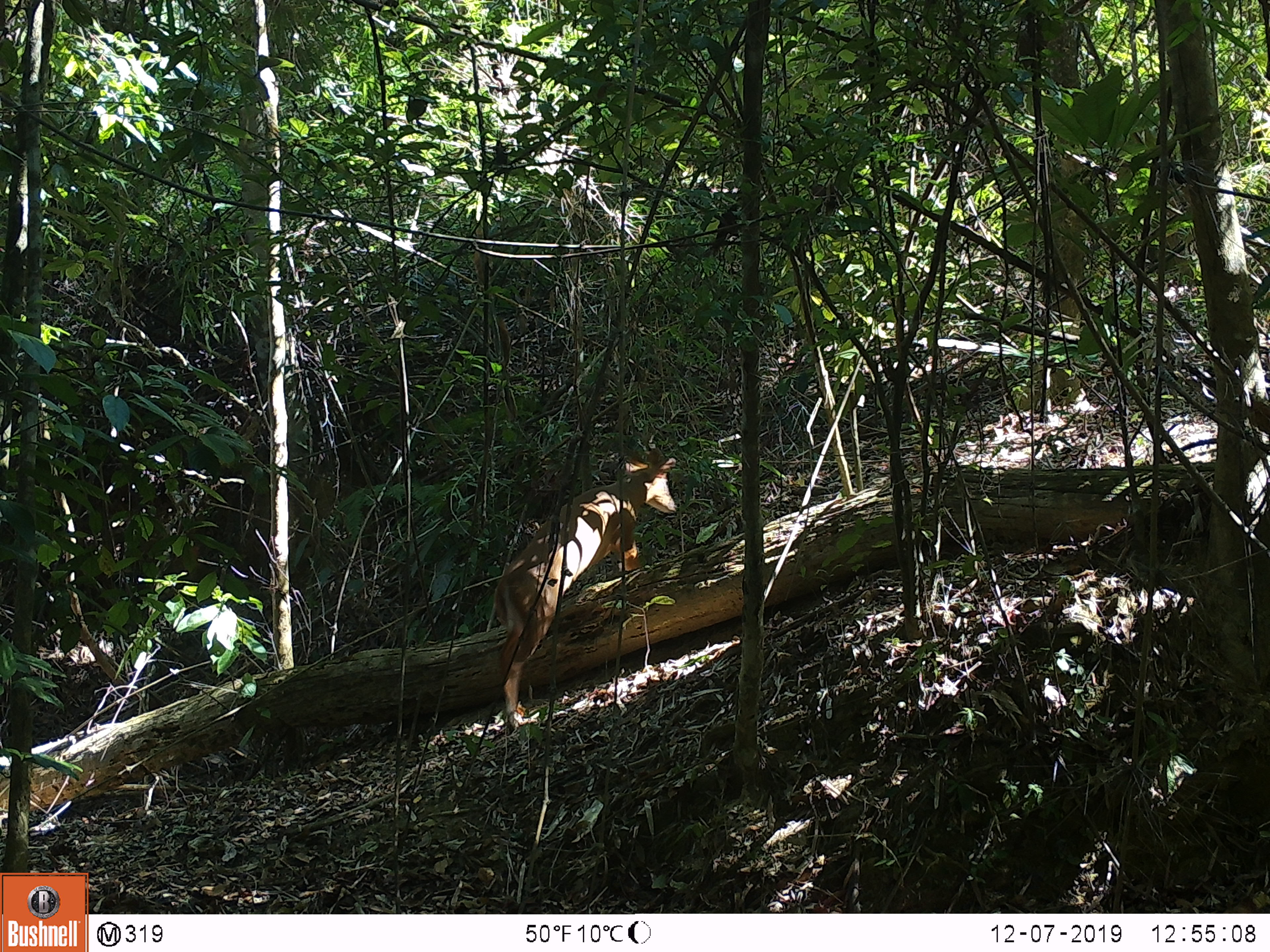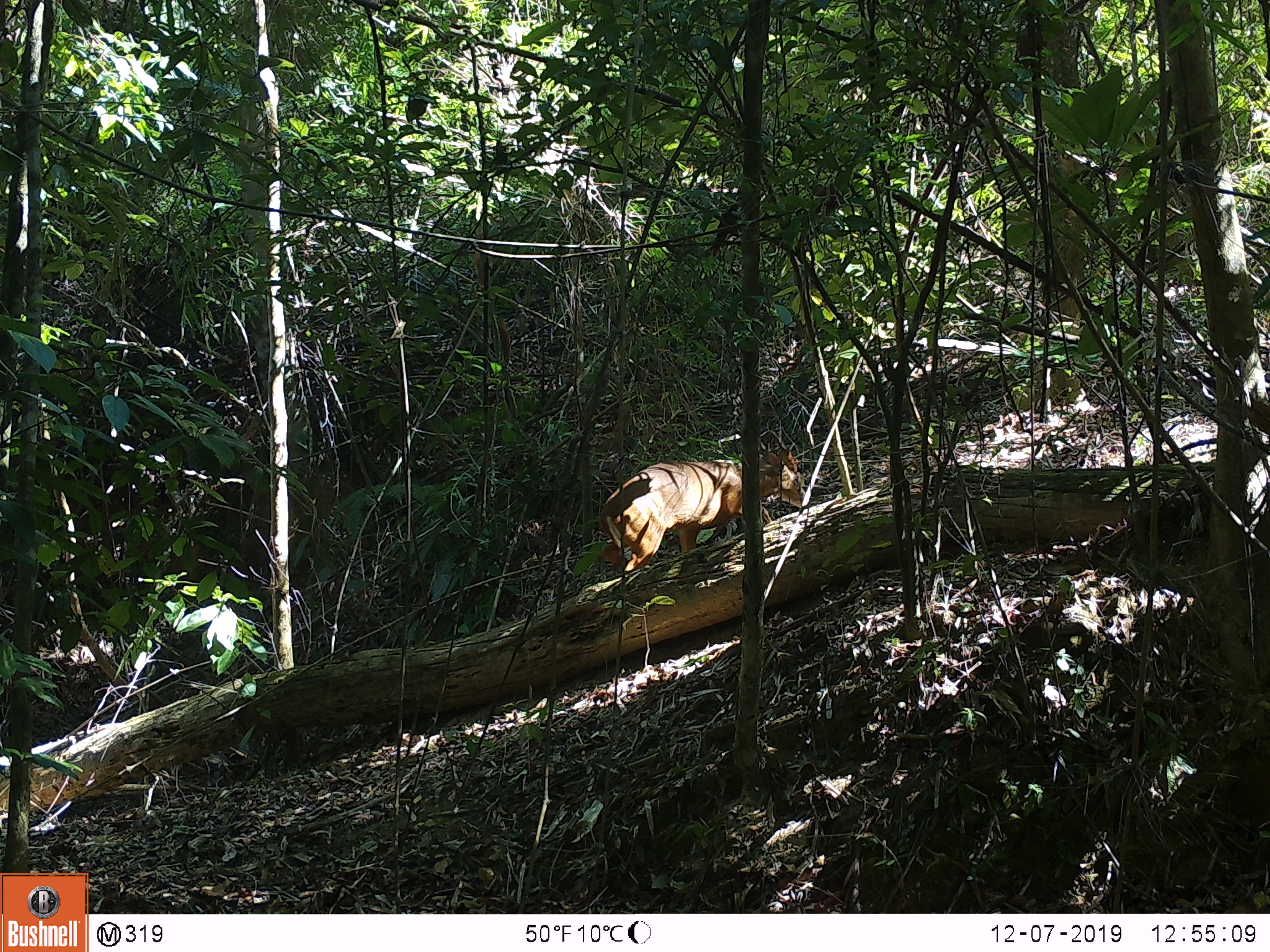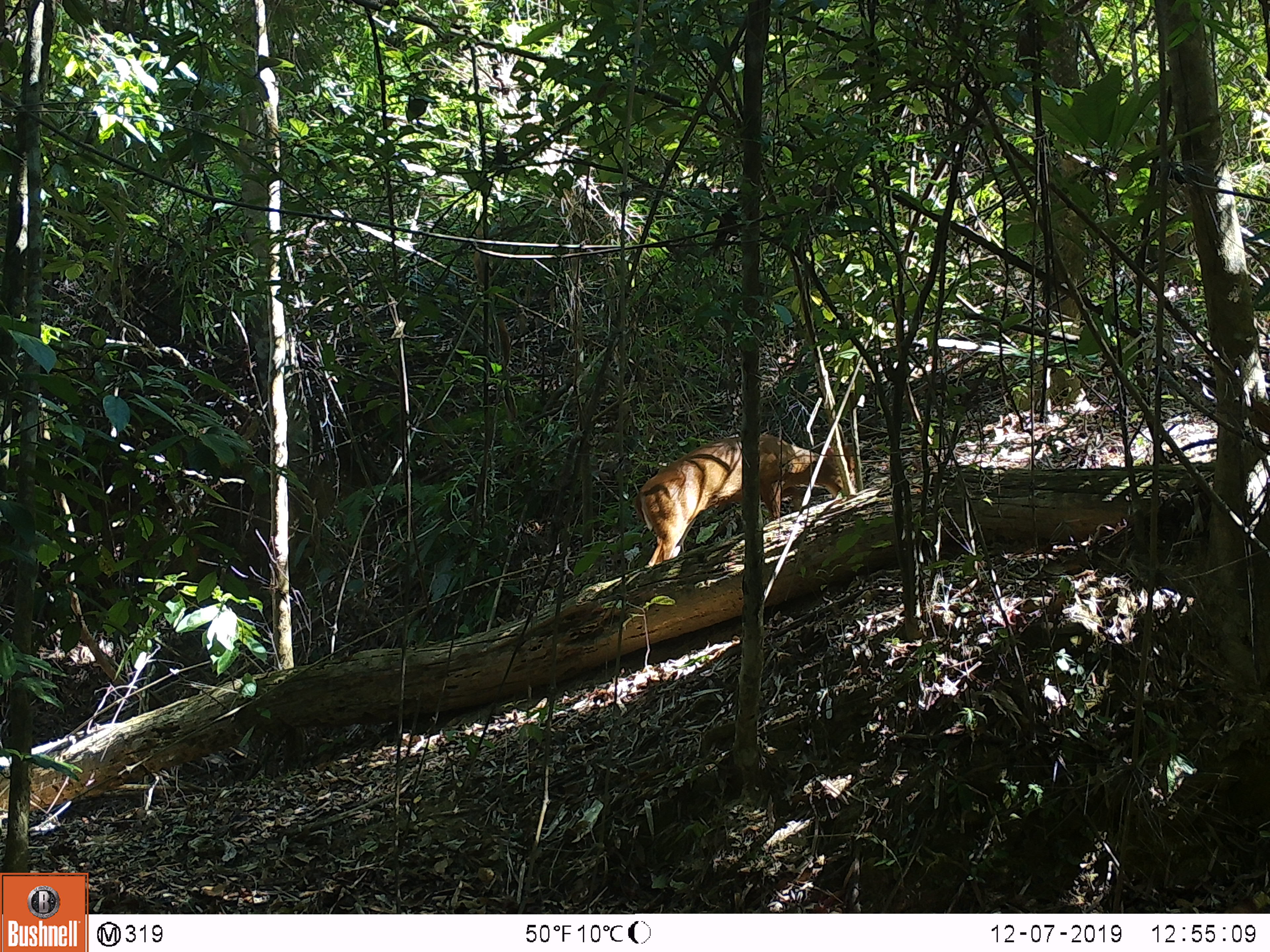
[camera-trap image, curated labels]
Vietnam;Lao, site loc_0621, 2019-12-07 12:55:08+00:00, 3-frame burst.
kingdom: Animalia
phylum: Chordata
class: Mammalia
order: Artiodactyla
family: Cervidae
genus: Muntiacus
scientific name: Muntiacus muntjak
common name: red muntjac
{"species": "red muntjac (Muntiacus muntjak)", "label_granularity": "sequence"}